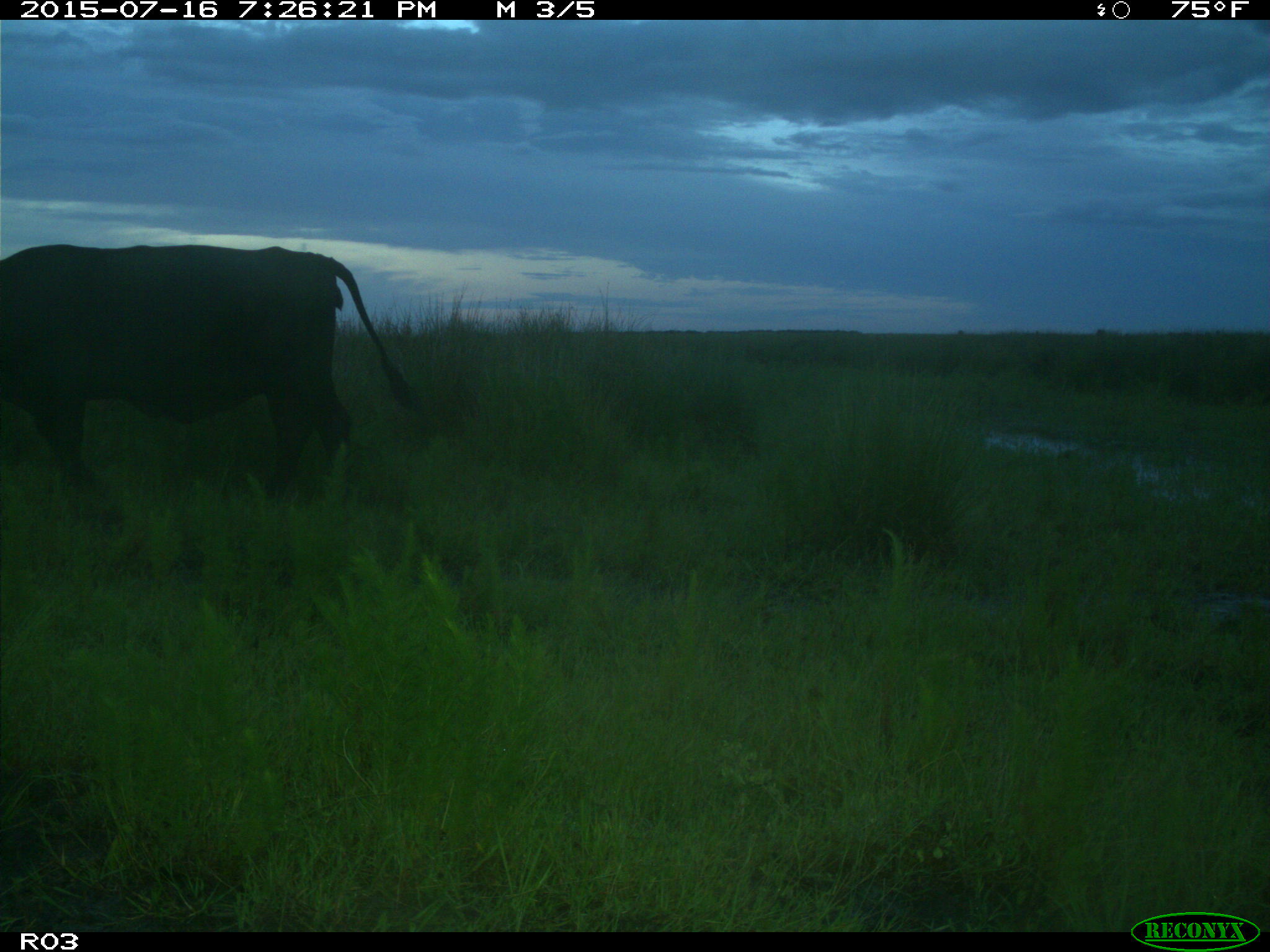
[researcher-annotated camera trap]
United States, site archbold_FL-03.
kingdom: Animalia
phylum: Chordata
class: Mammalia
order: Artiodactyla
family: Bovidae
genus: Bos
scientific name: Bos taurus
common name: domestic cow